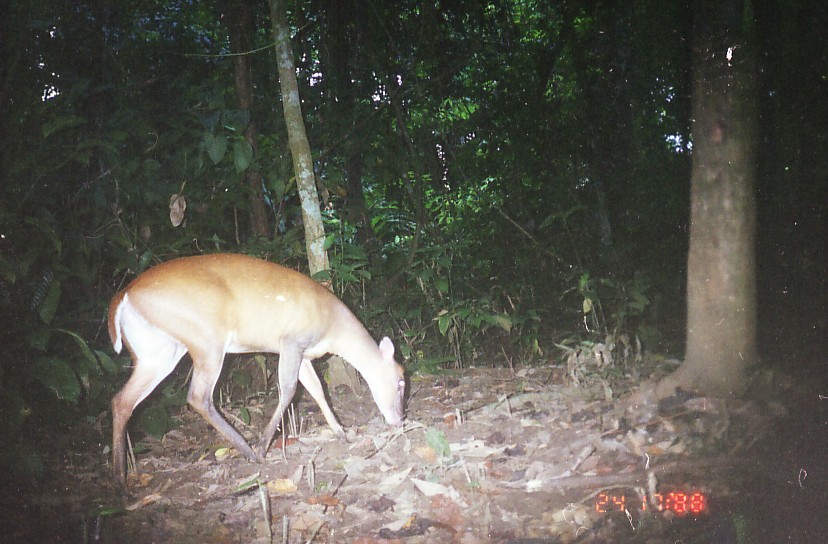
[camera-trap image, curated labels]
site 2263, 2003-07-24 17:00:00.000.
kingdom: Animalia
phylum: Chordata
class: Mammalia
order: Artiodactyla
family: Cervidae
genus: Muntiacus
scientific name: Muntiacus muntjak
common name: southern red muntjac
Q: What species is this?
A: Muntiacus muntjak (southern red muntjac).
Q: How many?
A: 1.